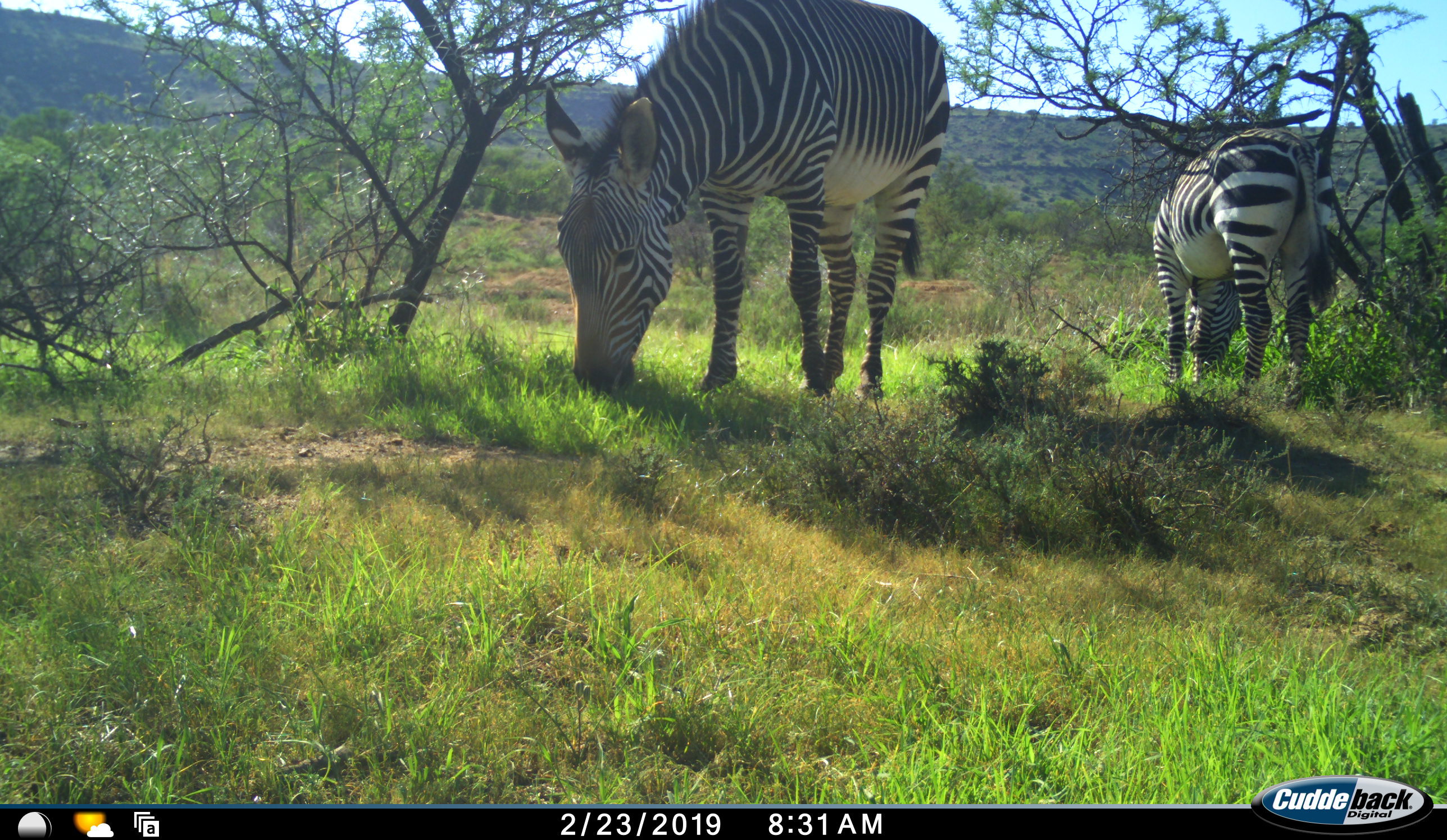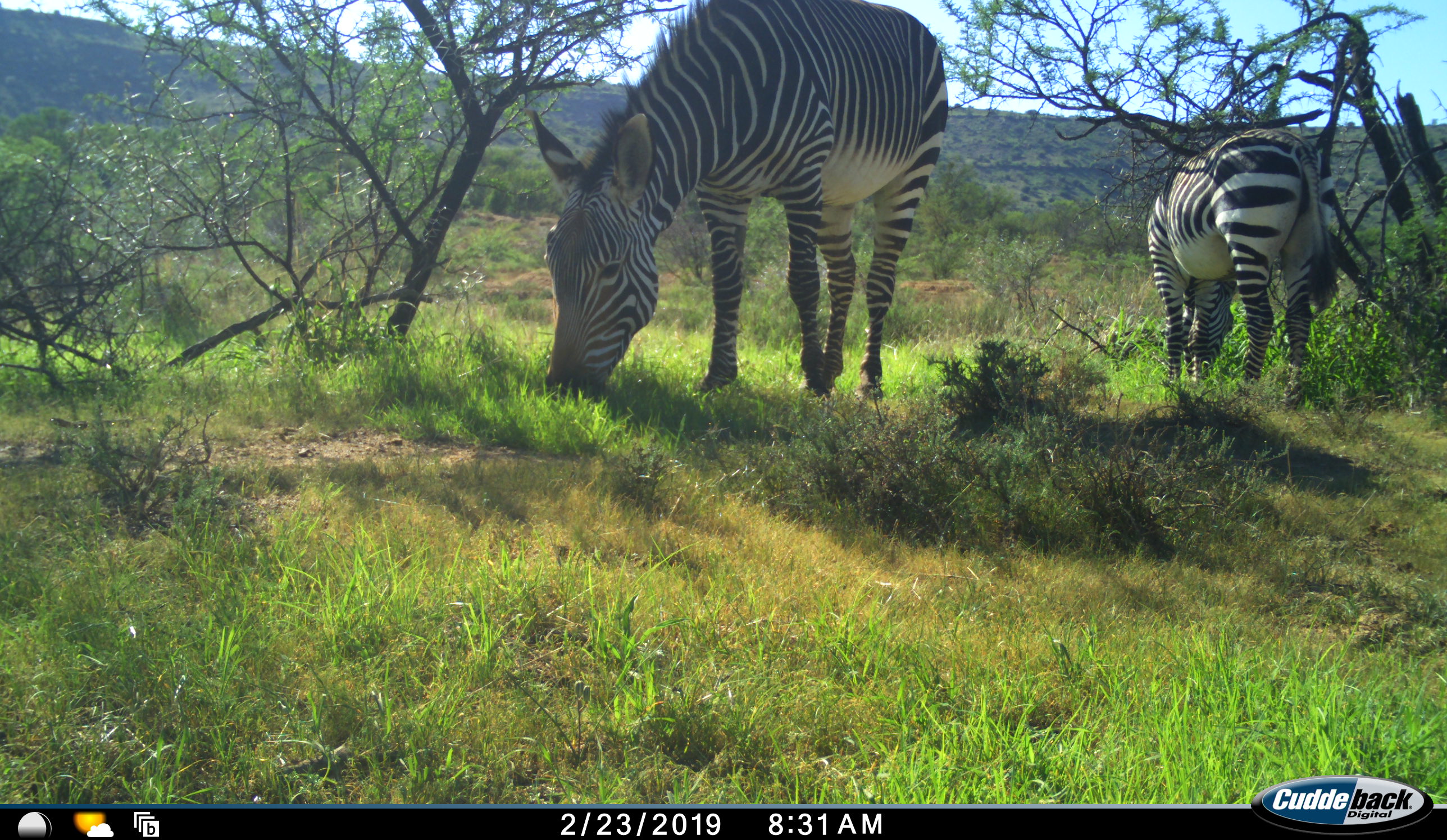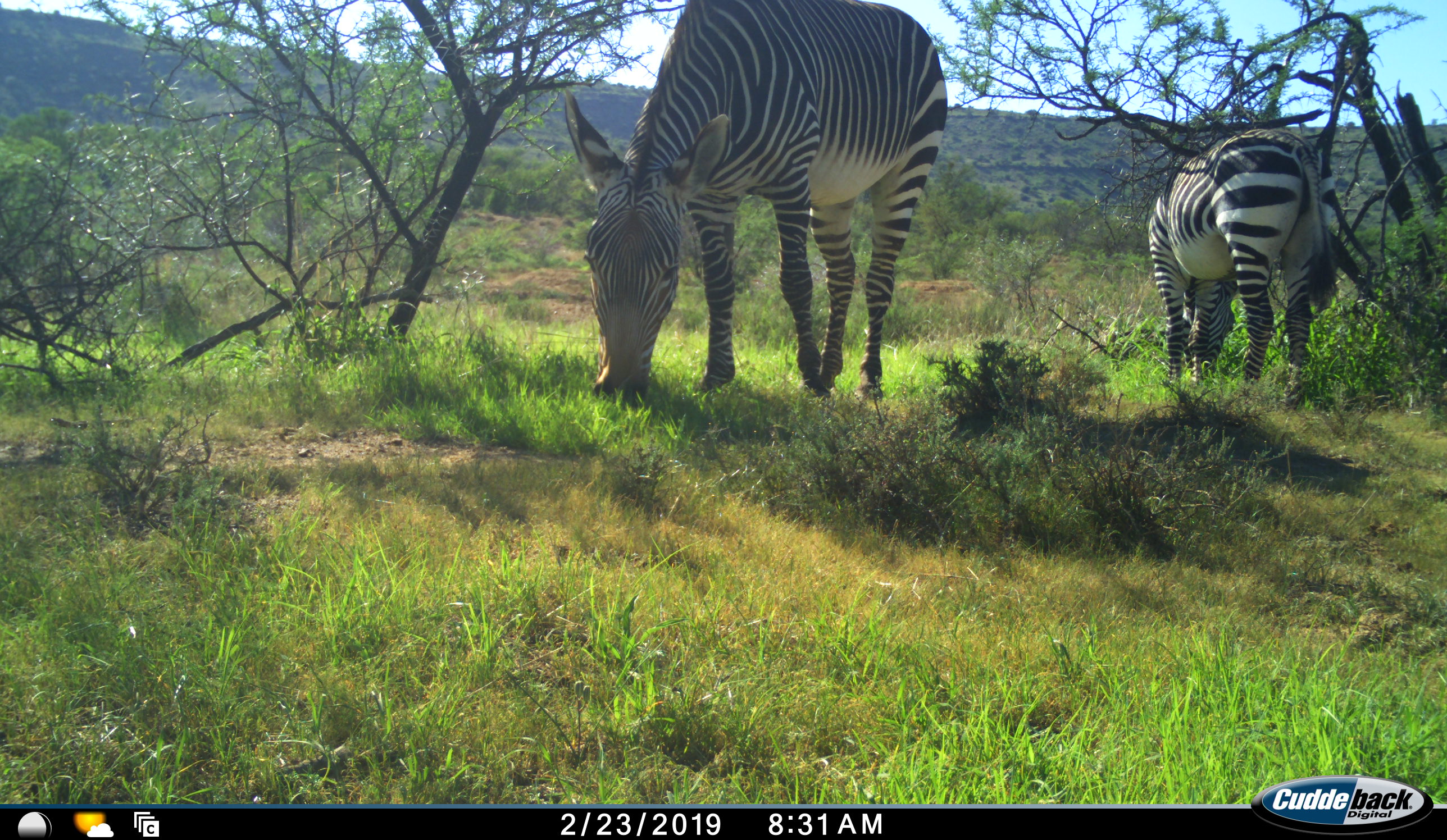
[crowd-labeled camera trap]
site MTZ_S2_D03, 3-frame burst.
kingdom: Animalia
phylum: Chordata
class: Mammalia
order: Perissodactyla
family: Equidae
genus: Equus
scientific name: Equus zebra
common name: mountain zebra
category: zebramountain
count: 2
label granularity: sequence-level